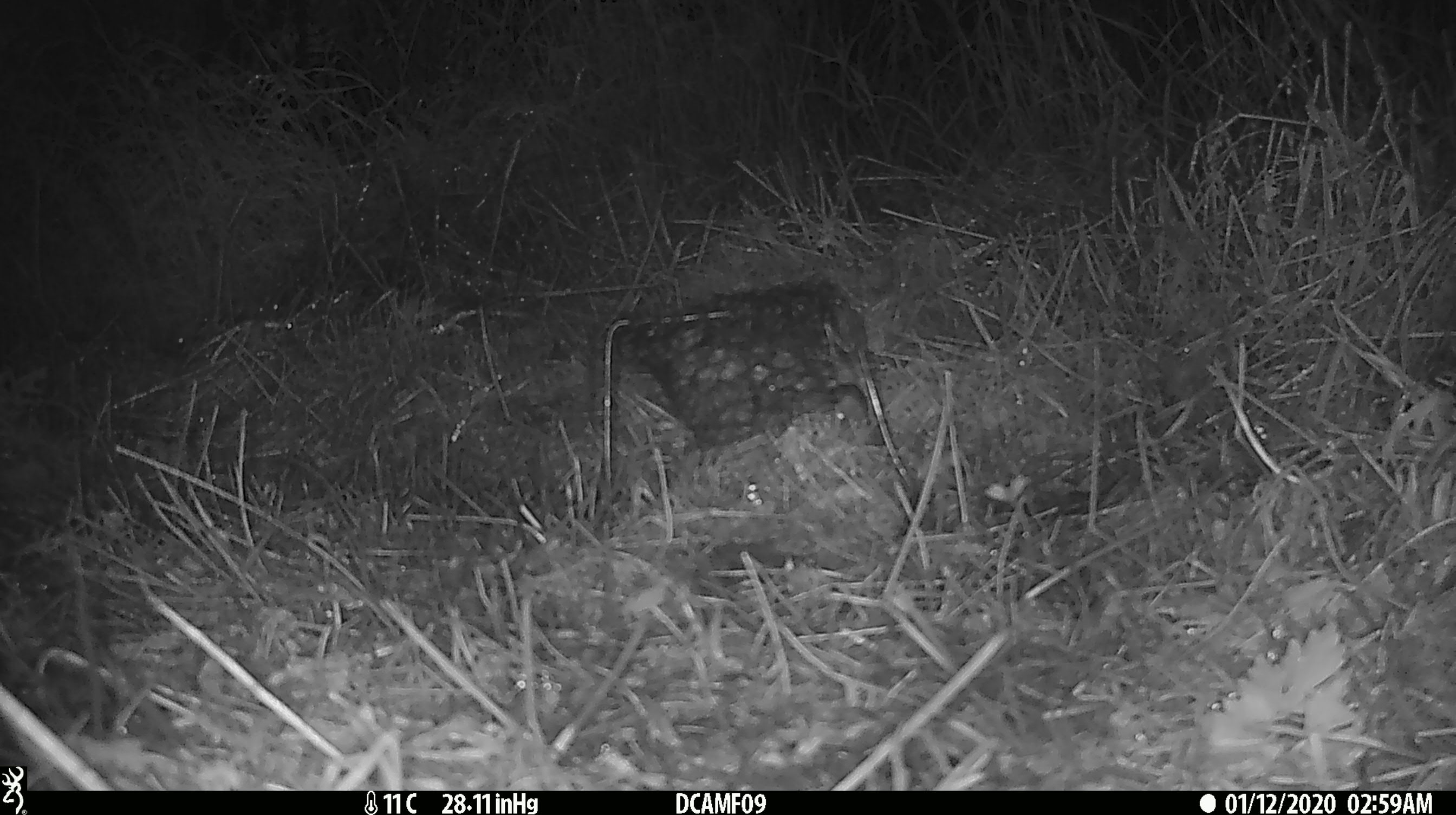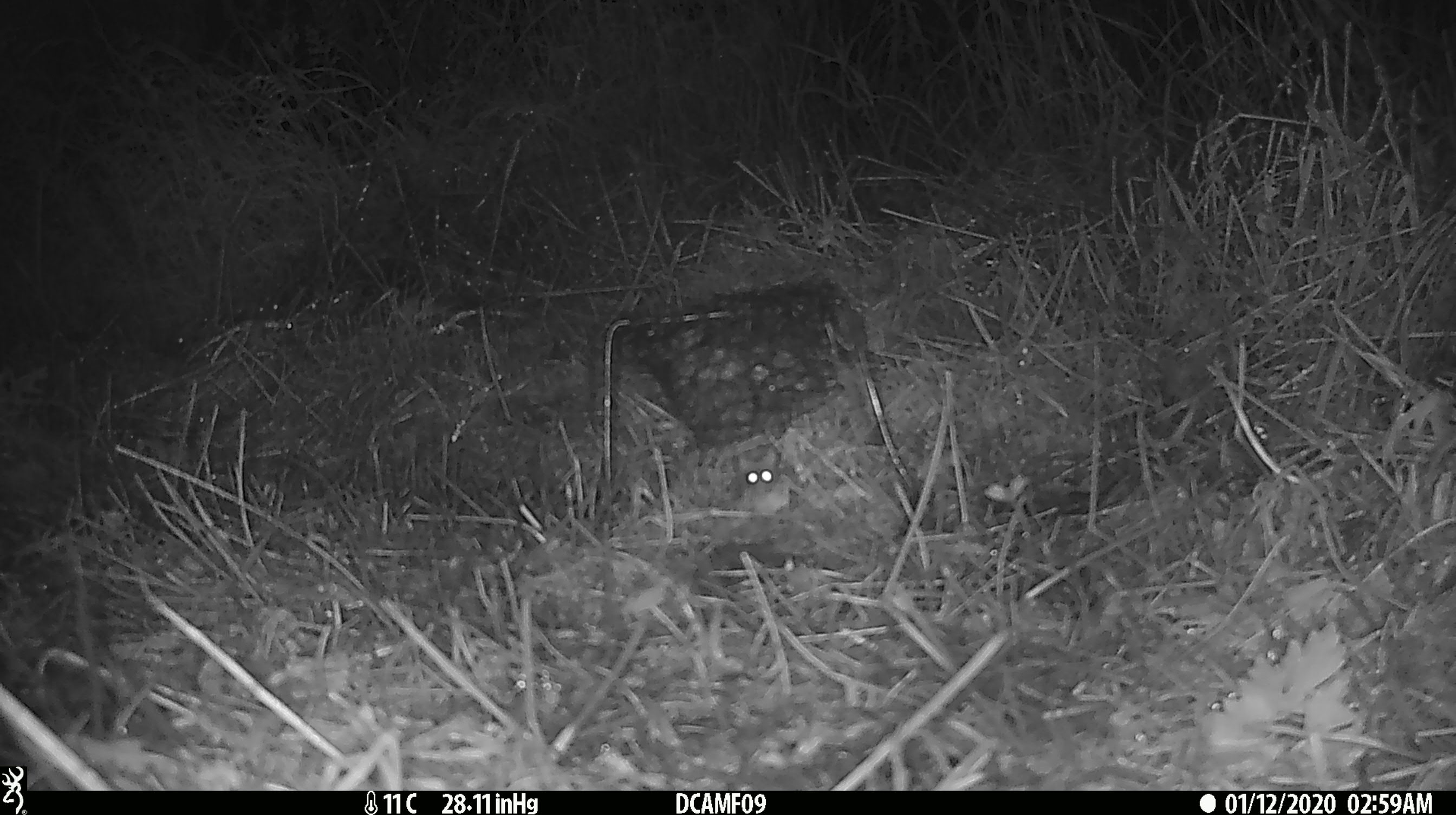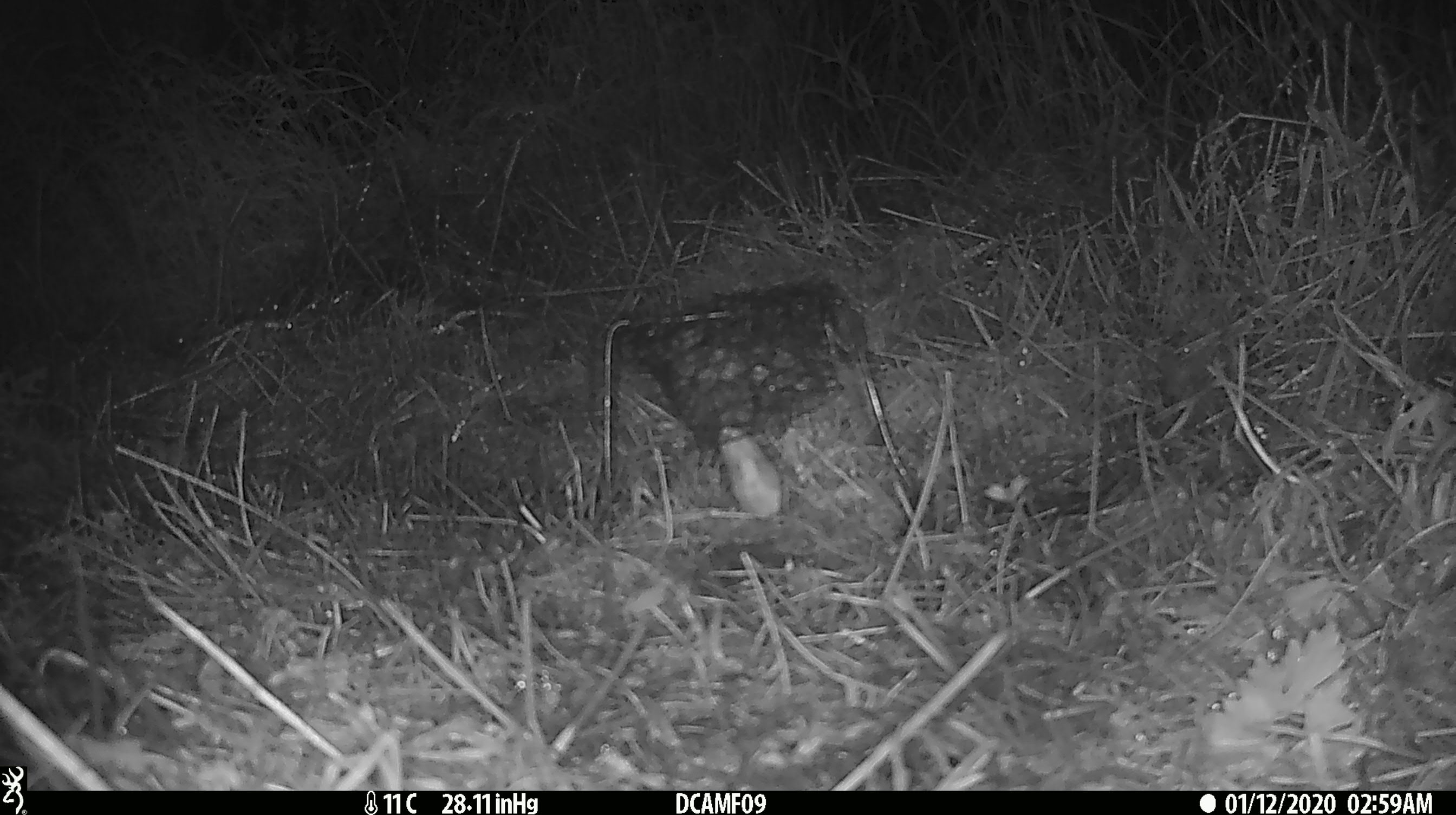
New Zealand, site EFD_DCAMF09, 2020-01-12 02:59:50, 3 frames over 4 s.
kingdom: Animalia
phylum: Chordata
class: Mammalia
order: Rodentia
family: Muridae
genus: Mus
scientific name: Mus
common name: mouse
Mouse (Mus).